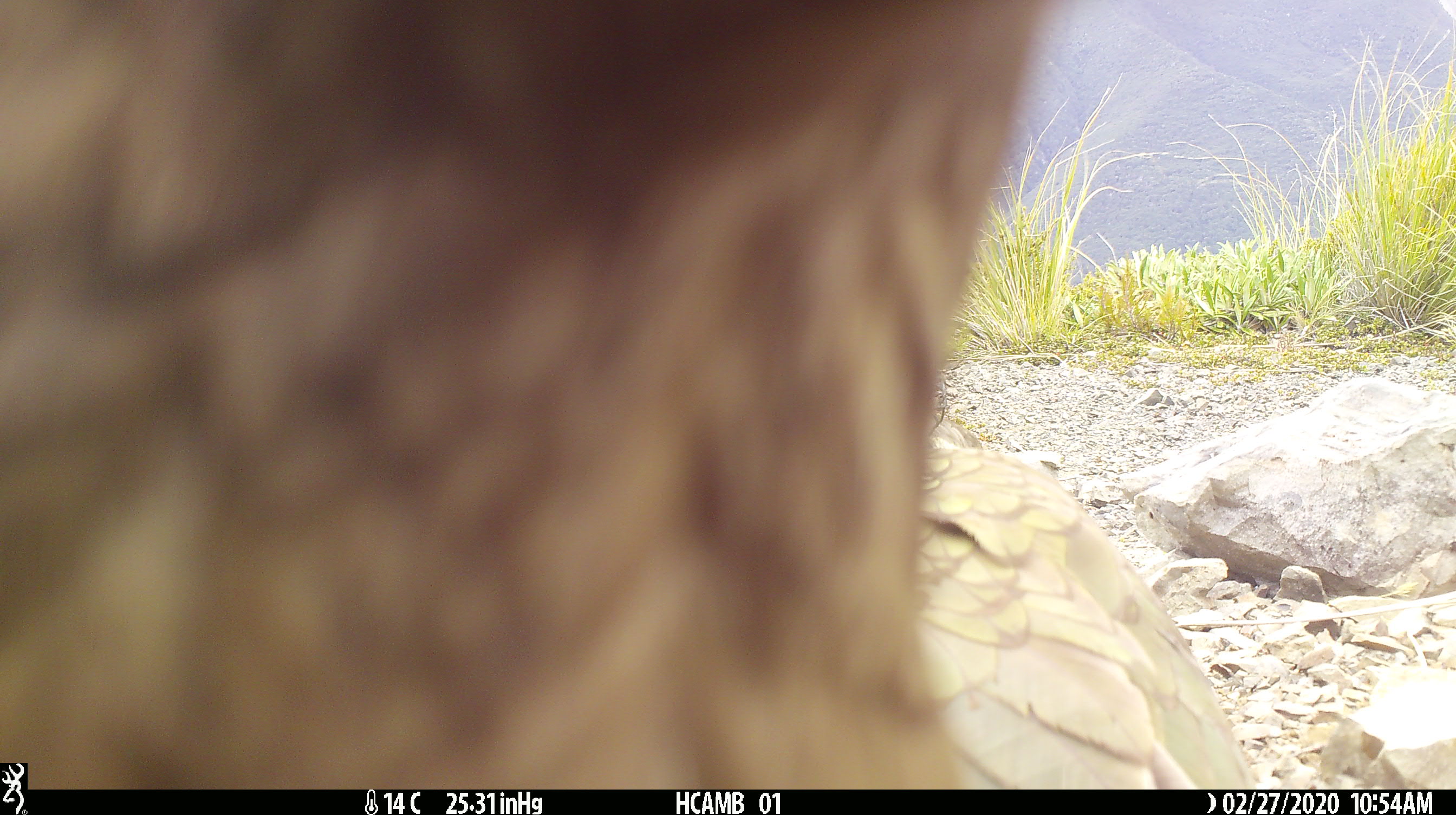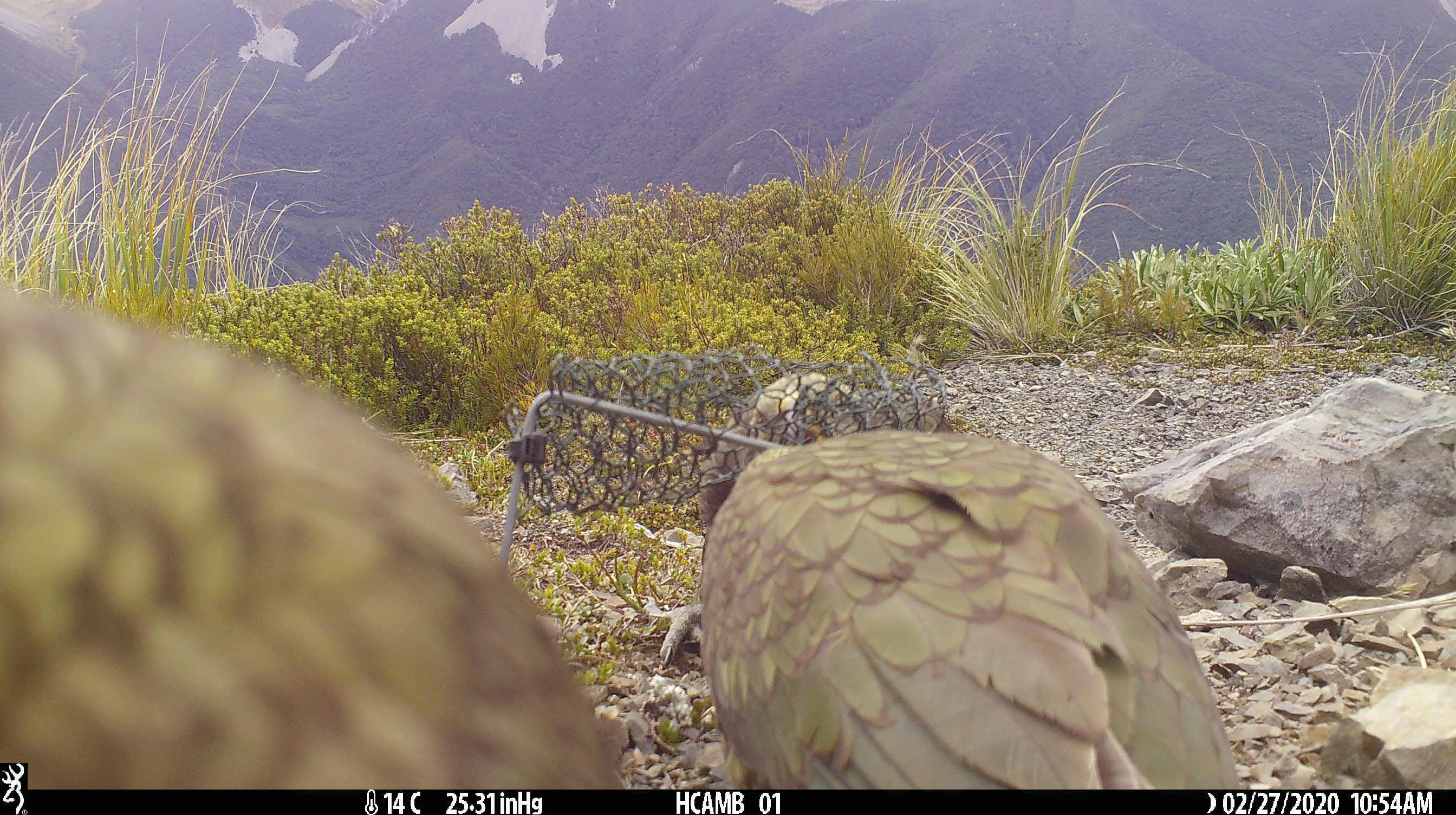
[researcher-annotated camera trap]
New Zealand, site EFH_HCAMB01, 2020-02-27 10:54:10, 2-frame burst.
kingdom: Animalia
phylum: Chordata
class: Aves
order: Psittaciformes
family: Strigopidae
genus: Nestor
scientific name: Nestor notabilis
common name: kea